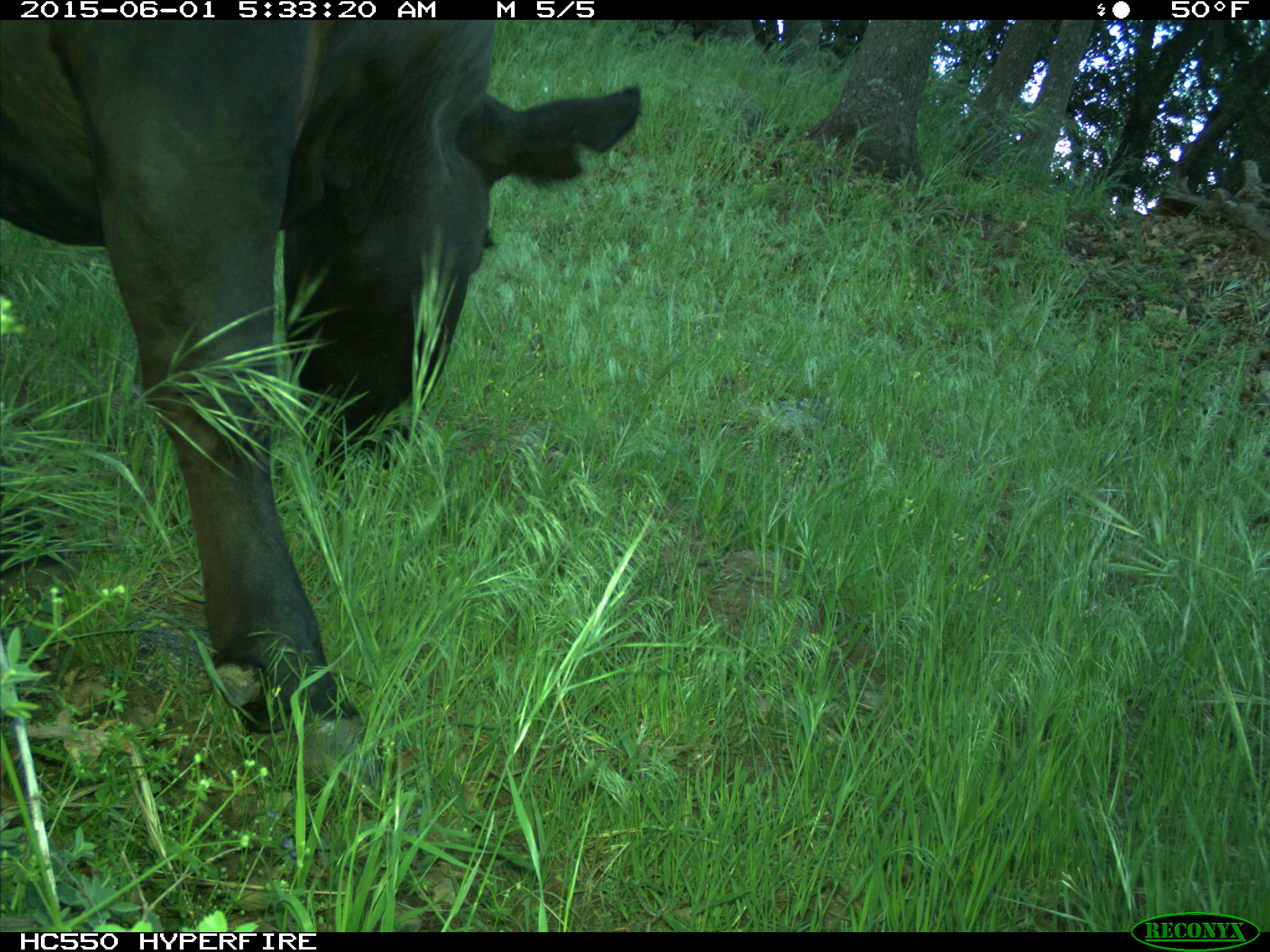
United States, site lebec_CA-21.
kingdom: Animalia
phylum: Chordata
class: Mammalia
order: Artiodactyla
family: Bovidae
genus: Bos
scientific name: Bos taurus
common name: domestic cow